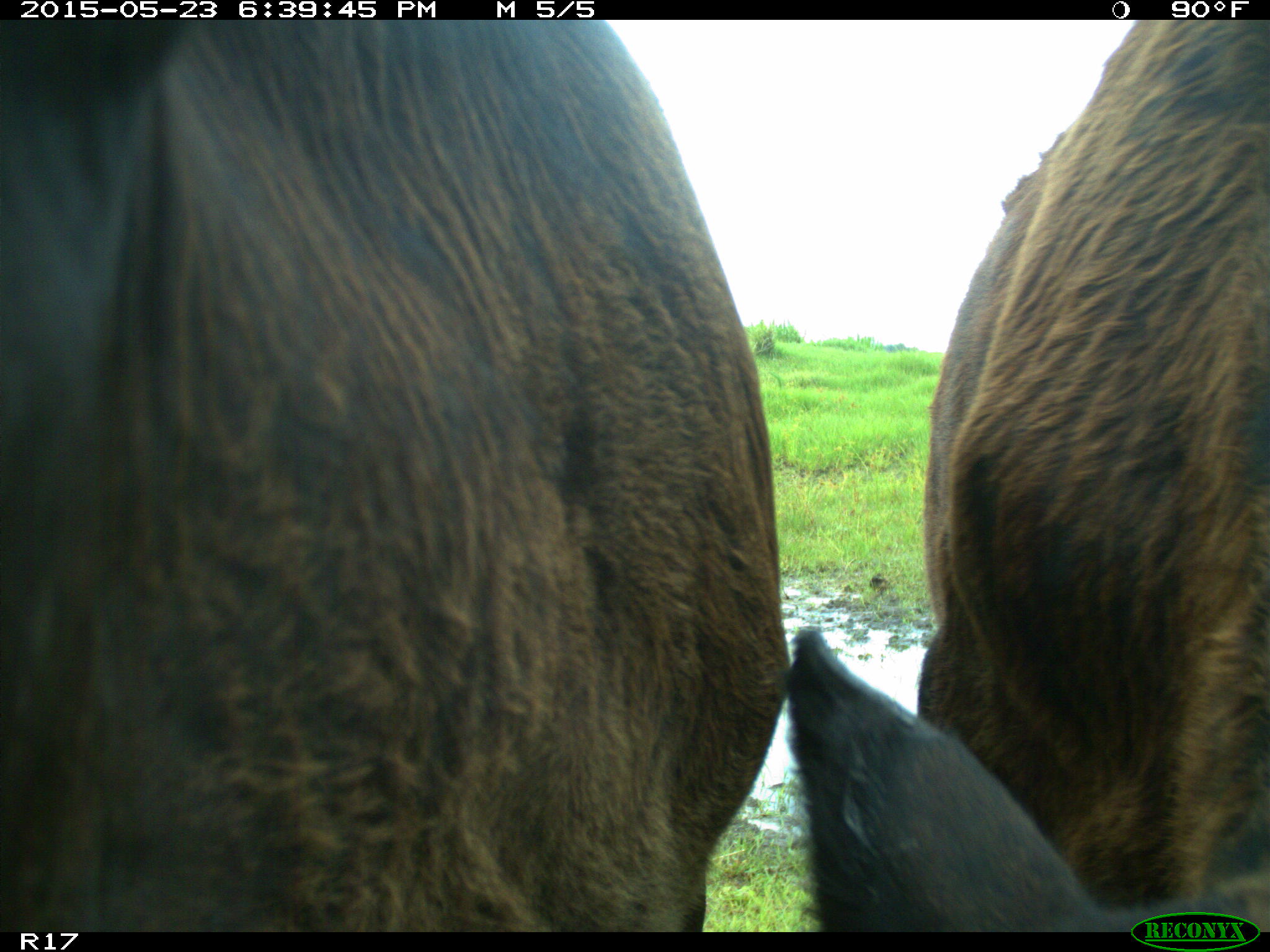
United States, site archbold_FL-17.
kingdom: Animalia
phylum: Chordata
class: Mammalia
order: Artiodactyla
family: Bovidae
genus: Bos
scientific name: Bos taurus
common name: domestic cow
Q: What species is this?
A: Bos taurus (domestic cow).